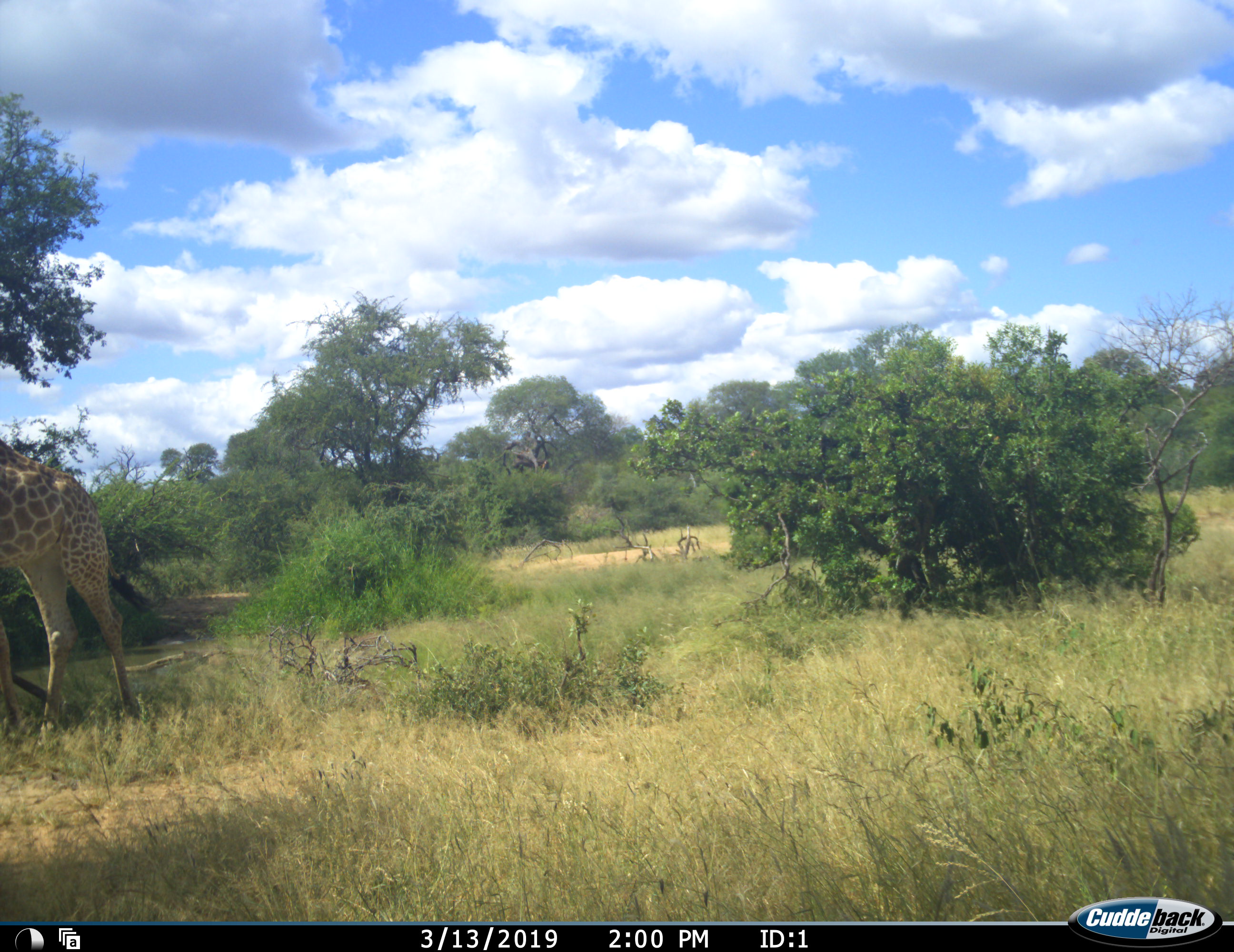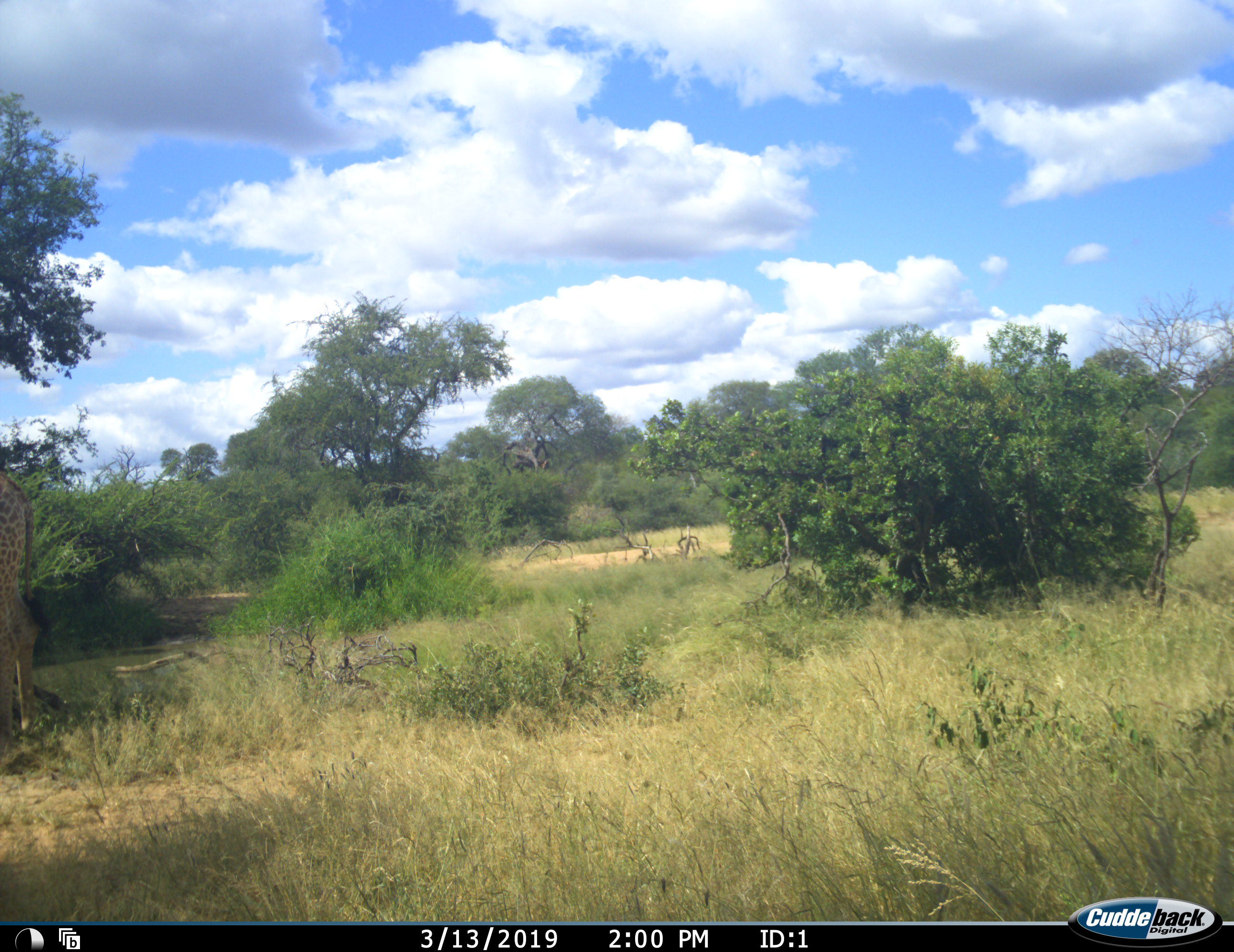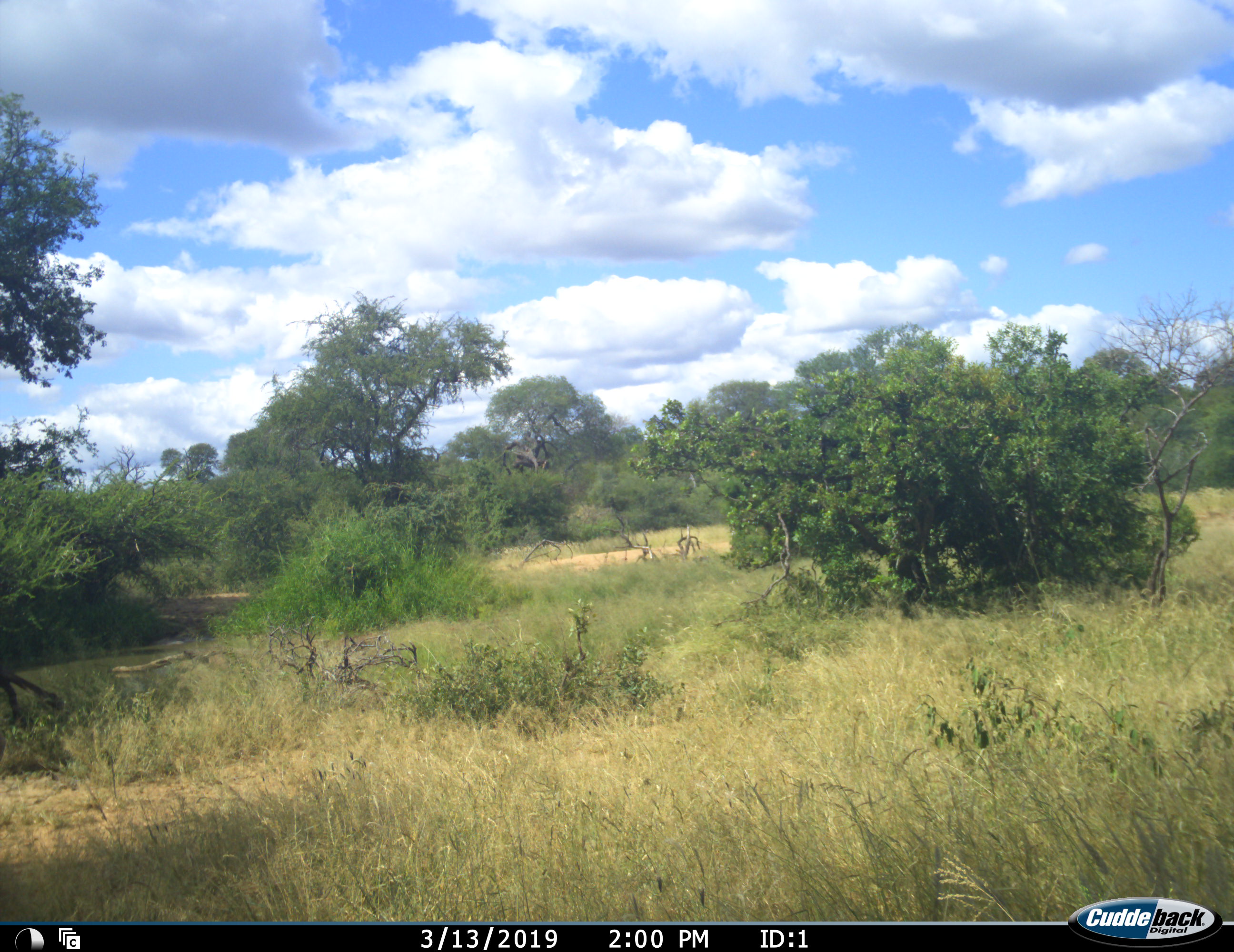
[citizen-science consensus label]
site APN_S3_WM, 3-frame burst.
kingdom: Animalia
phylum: Chordata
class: Mammalia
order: Artiodactyla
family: Giraffidae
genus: Giraffa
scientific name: Giraffa camelopardalis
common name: giraffe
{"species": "giraffe (Giraffa camelopardalis)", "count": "1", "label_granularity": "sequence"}